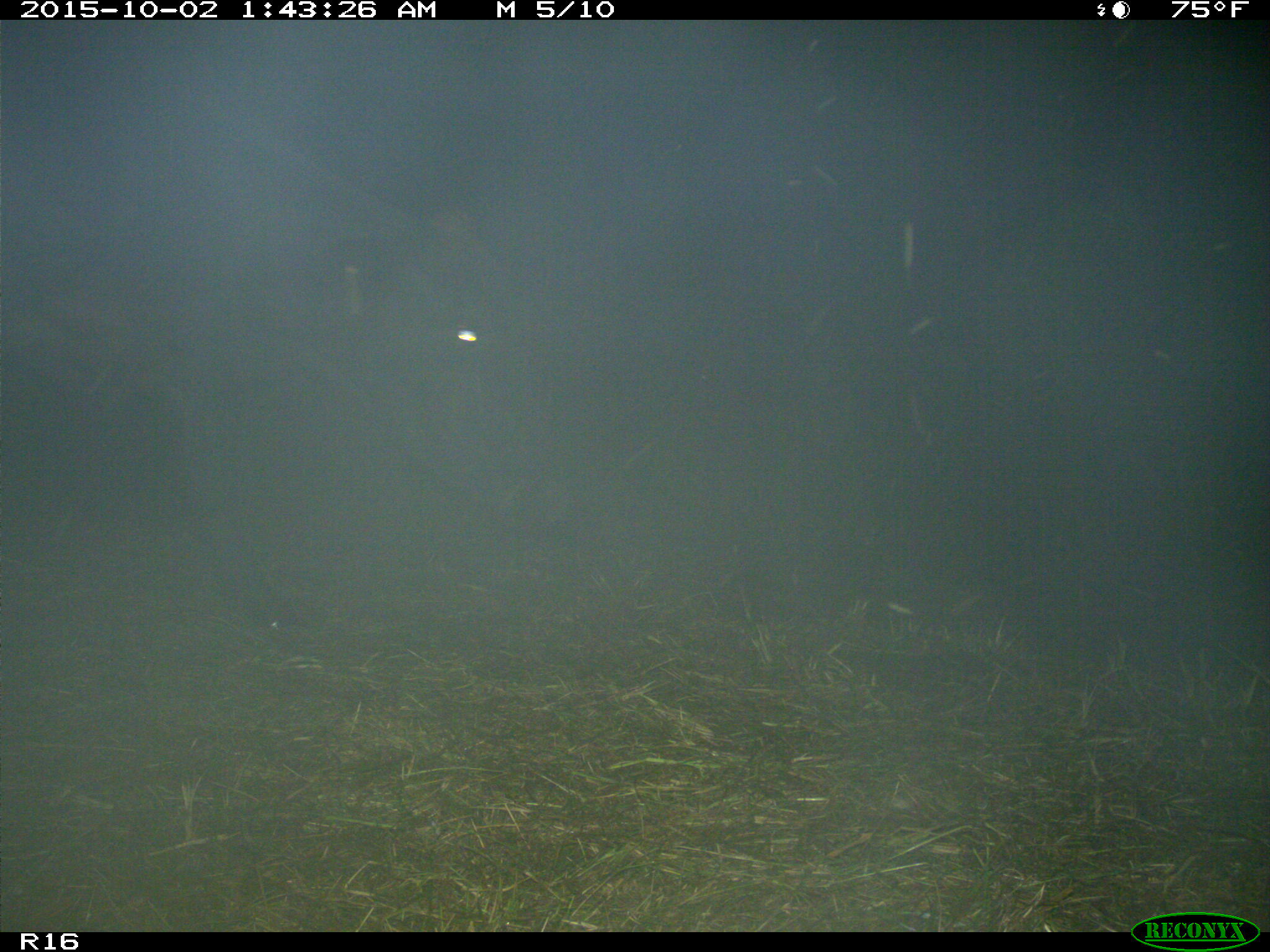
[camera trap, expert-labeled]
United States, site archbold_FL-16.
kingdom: Animalia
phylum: Chordata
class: Mammalia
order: Artiodactyla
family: Bovidae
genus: Bos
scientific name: Bos taurus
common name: domestic cow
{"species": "Bos taurus (domestic cow)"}